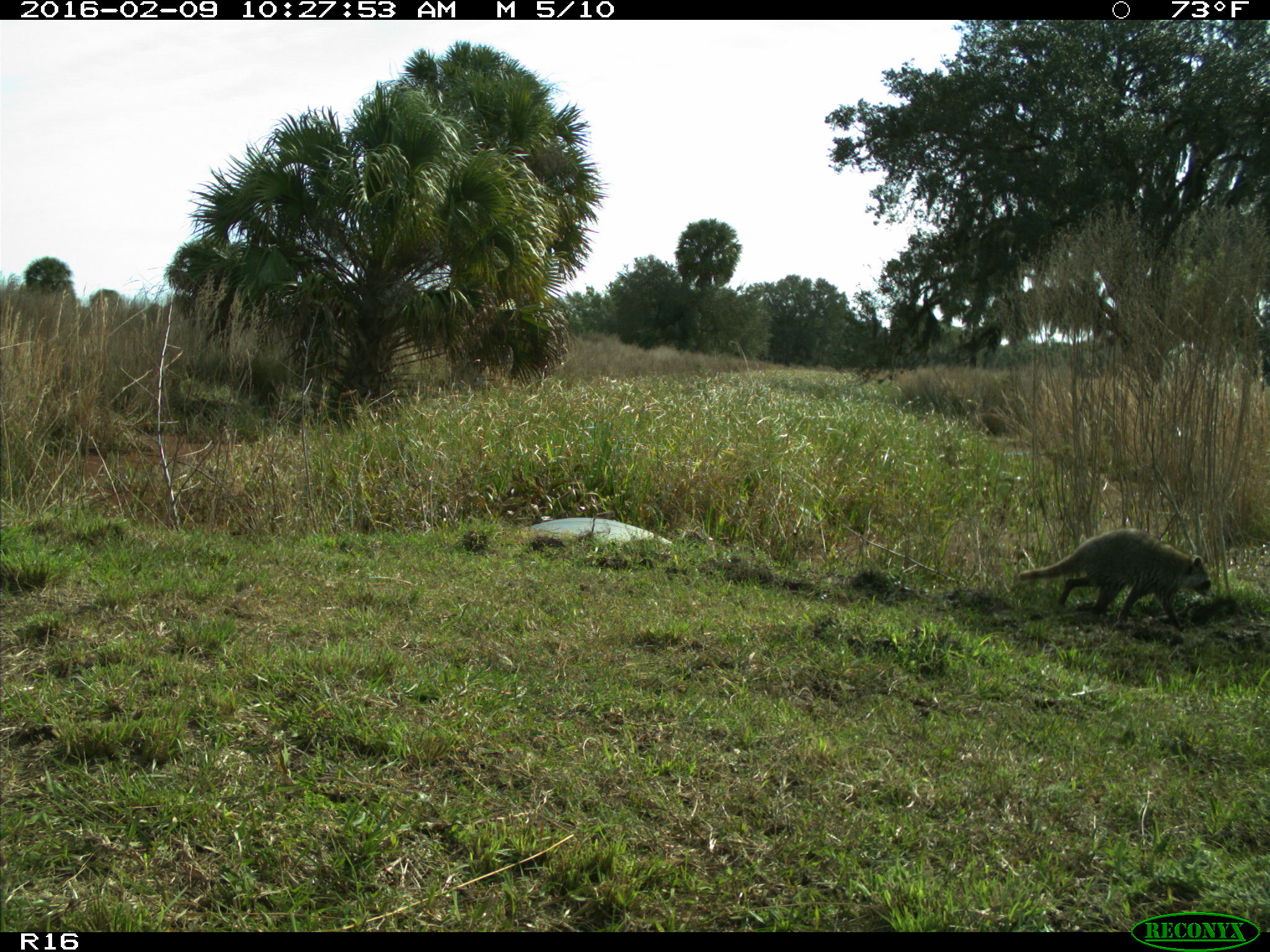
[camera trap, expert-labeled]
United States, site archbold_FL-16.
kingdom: Animalia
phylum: Chordata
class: Mammalia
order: Carnivora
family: Procyonidae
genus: Procyon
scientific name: Procyon lotor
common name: common raccoon